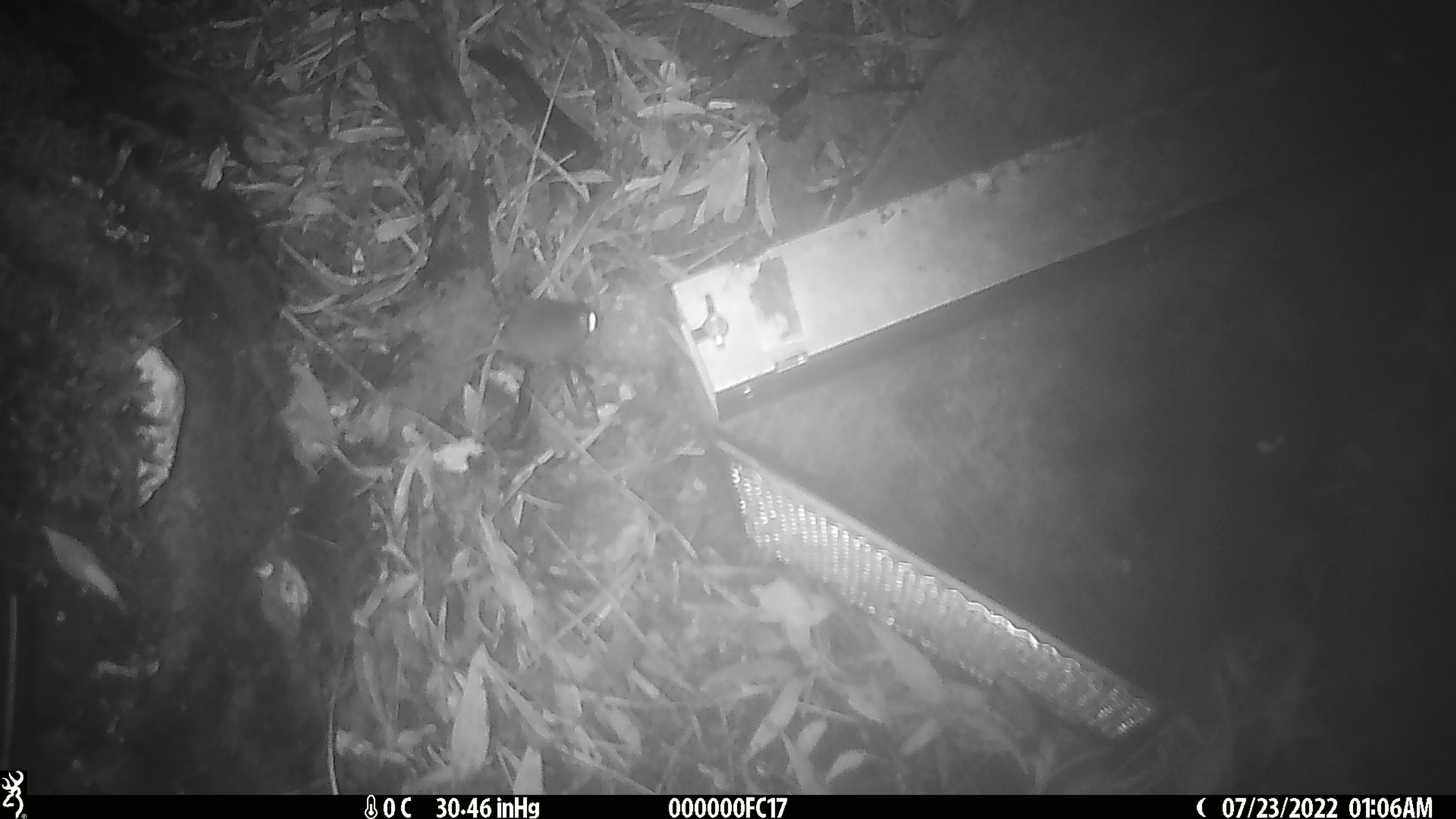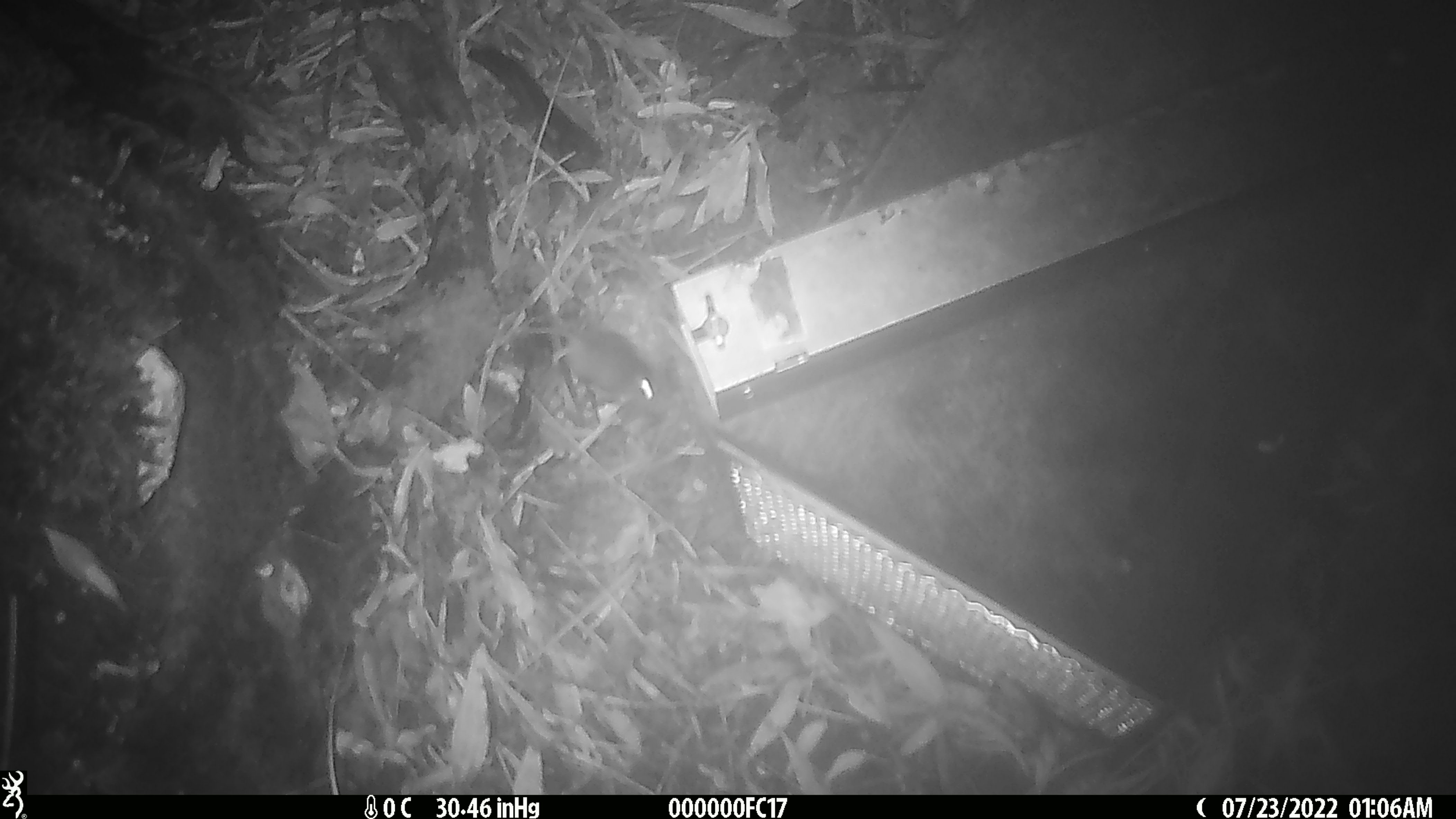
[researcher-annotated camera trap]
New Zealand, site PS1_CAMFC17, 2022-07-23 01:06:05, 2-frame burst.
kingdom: Animalia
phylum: Chordata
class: Mammalia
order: Rodentia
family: Muridae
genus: Mus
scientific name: Mus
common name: mouse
Mouse (Mus).